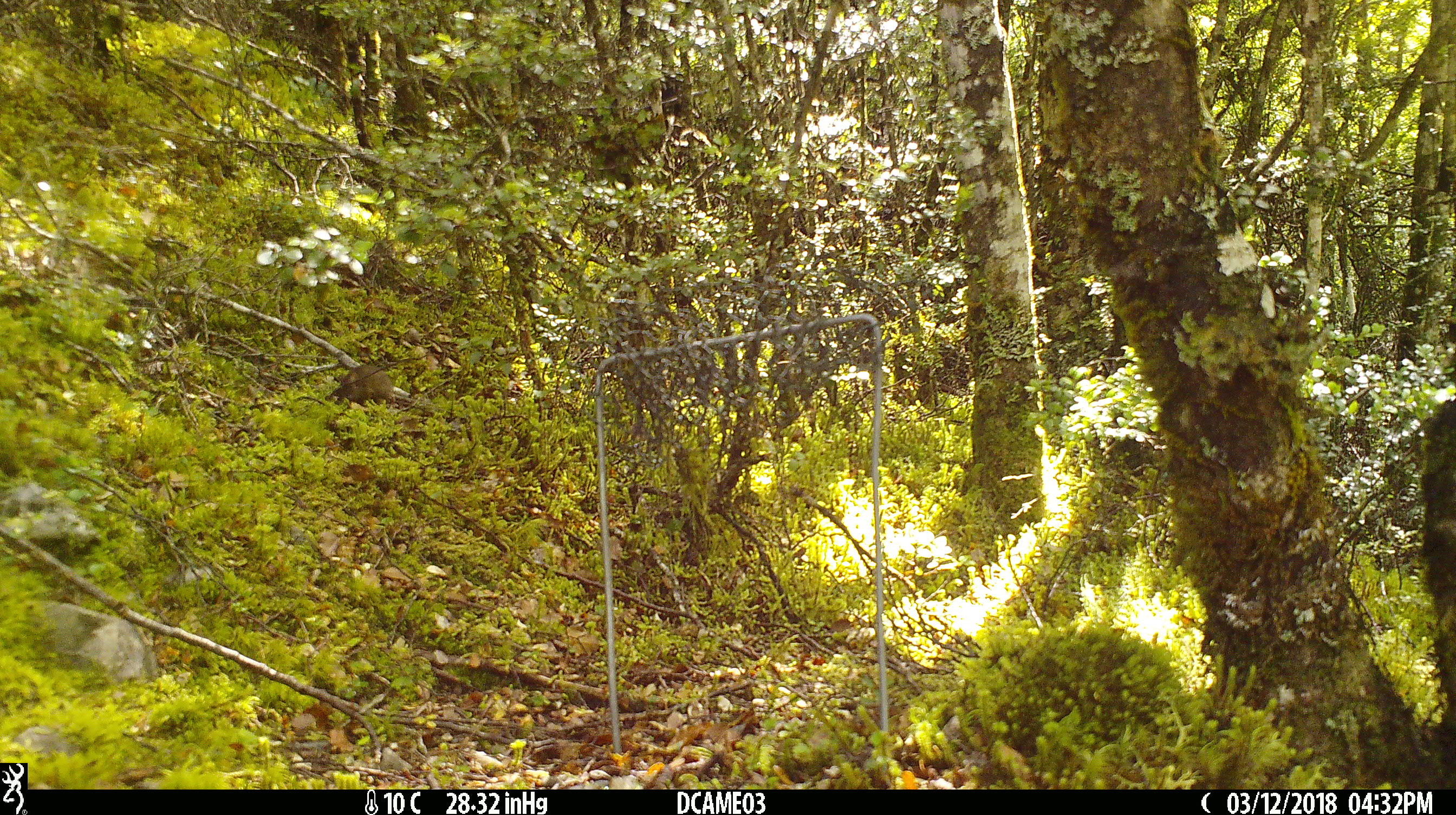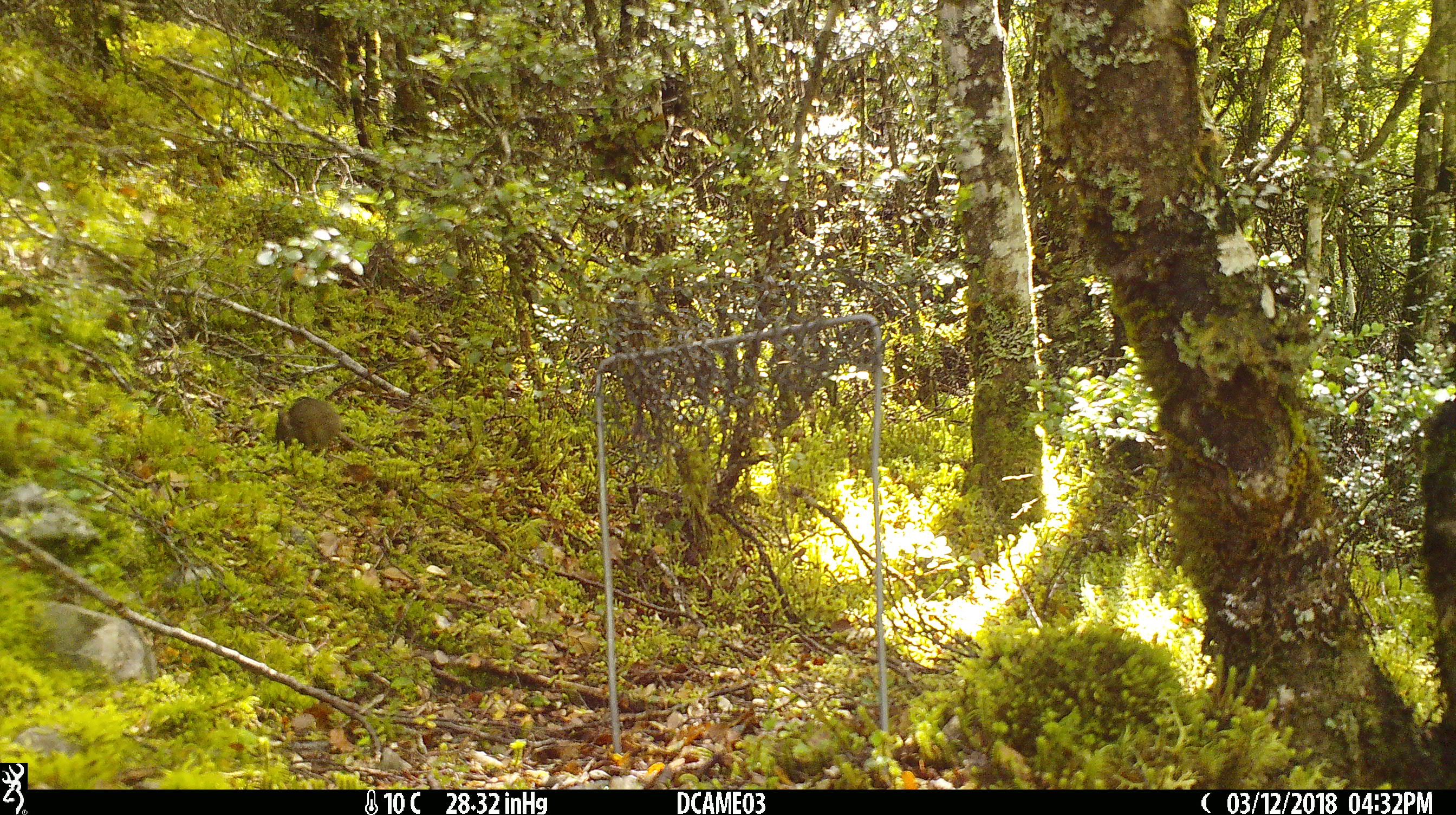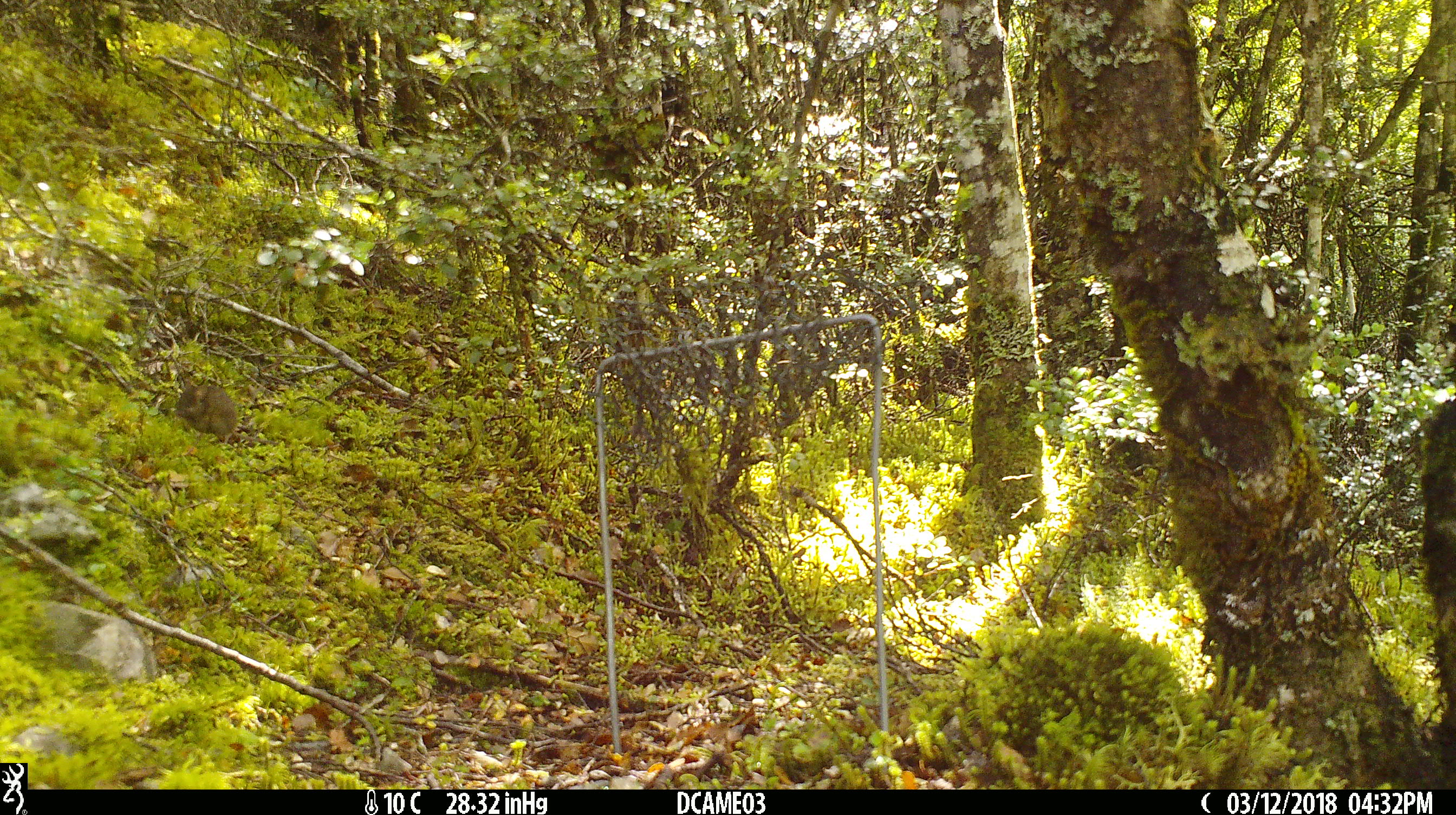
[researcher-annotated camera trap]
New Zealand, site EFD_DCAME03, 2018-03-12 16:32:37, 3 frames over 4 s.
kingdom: Animalia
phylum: Chordata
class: Mammalia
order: Rodentia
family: Muridae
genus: Mus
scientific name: Mus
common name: mouse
Mouse (Mus).